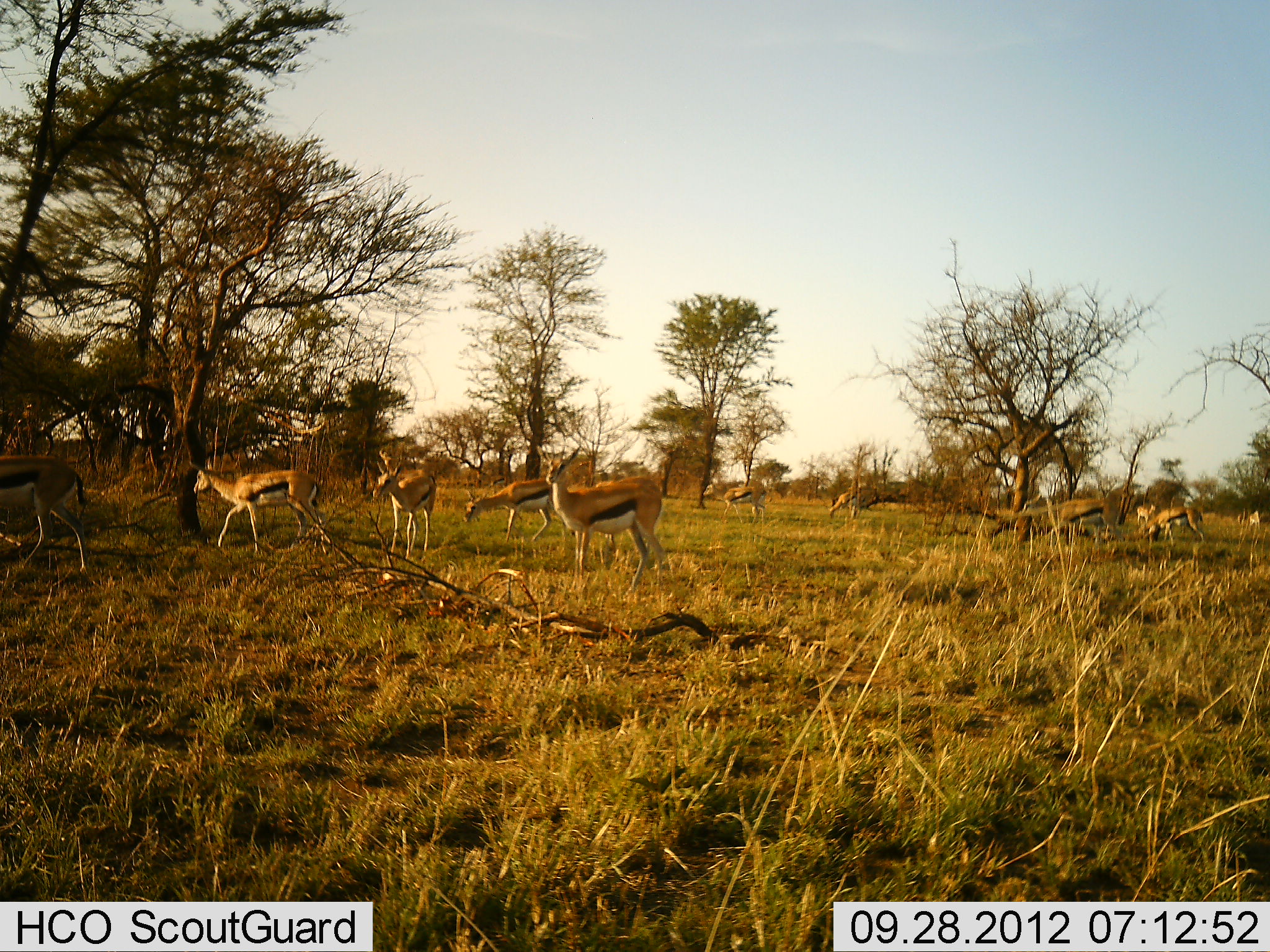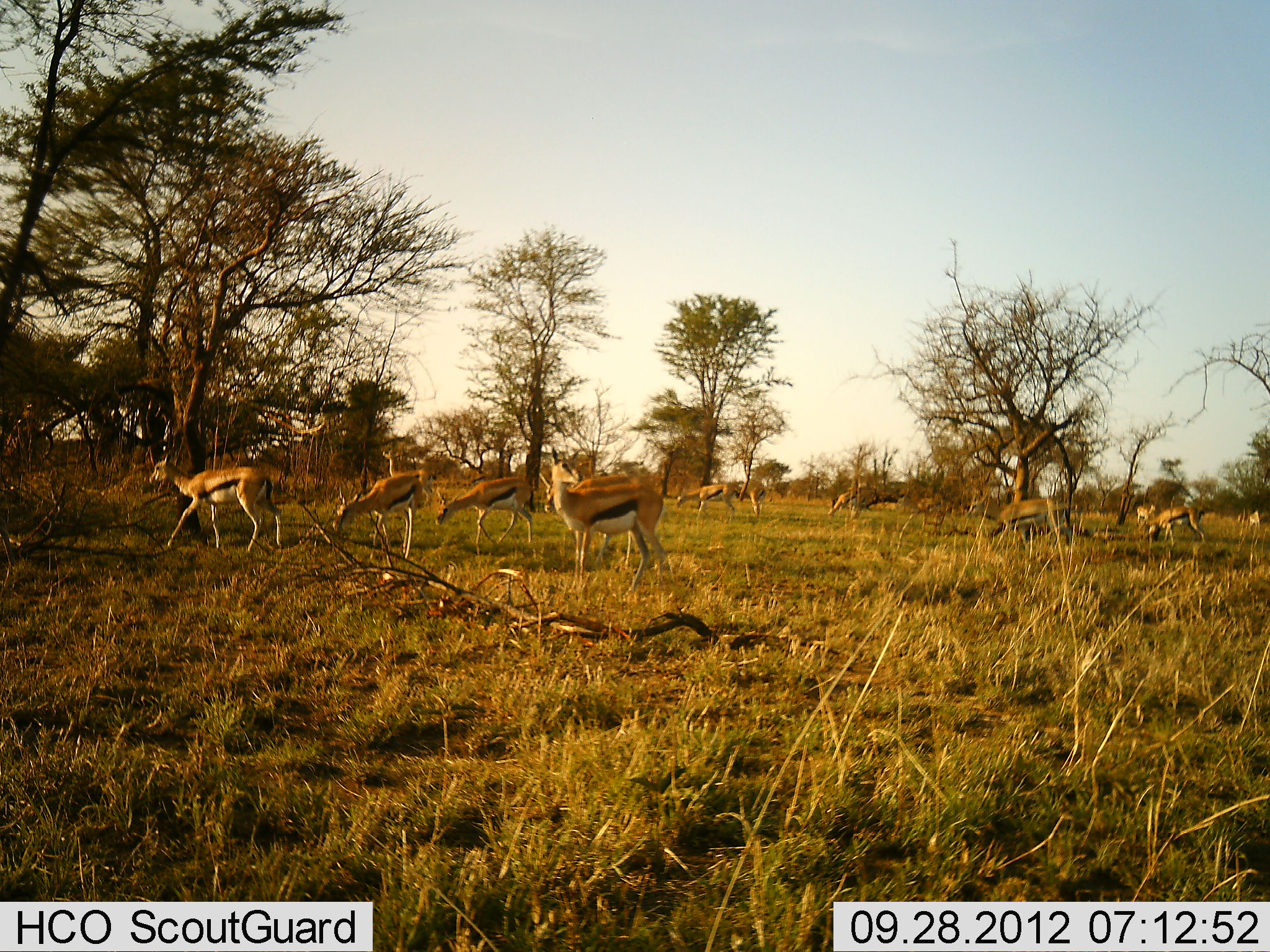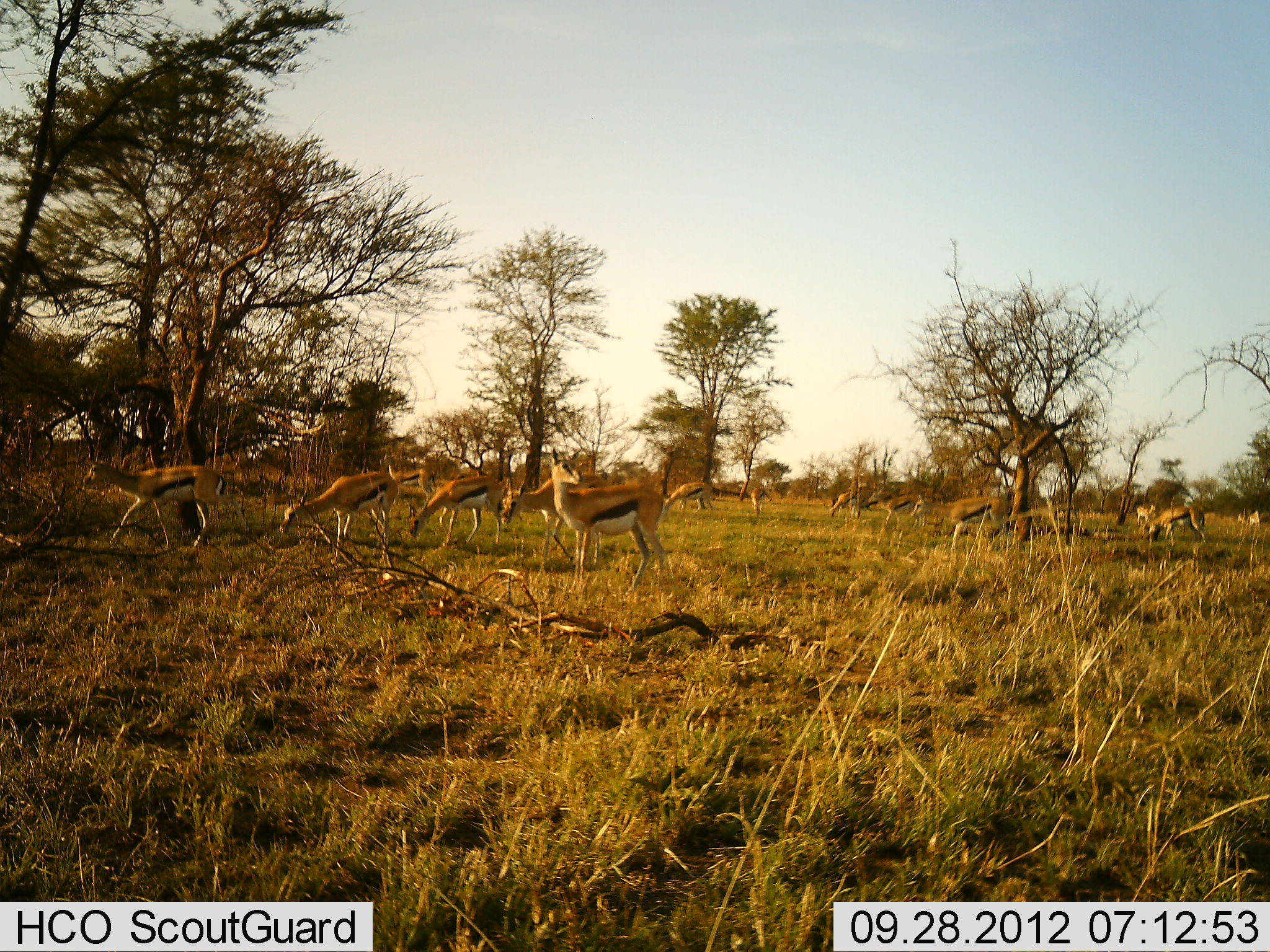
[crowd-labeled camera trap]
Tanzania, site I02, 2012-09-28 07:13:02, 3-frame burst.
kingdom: Animalia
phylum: Chordata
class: Mammalia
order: Artiodactyla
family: Bovidae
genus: Eudorcas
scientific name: Eudorcas thomsonii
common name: thomson's gazelle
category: gazellethomsons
Gazellethomsons (thomson's gazelle) (Eudorcas thomsonii), count 11-50. Behavior (volunteer vote fractions): standing 70%, resting 0%, moving 80%, interacting 0%. Young present (vote fraction): 10%. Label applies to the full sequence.